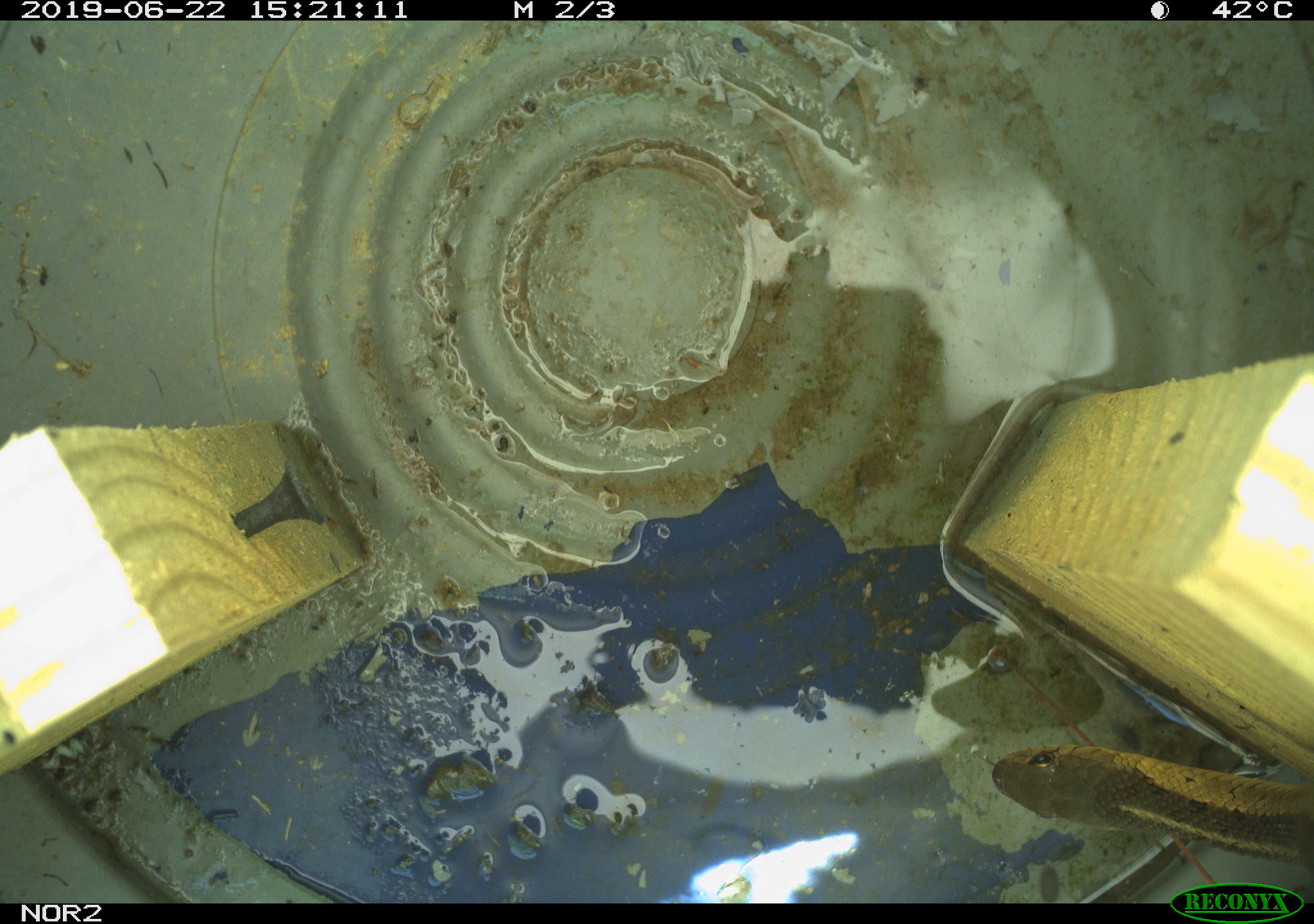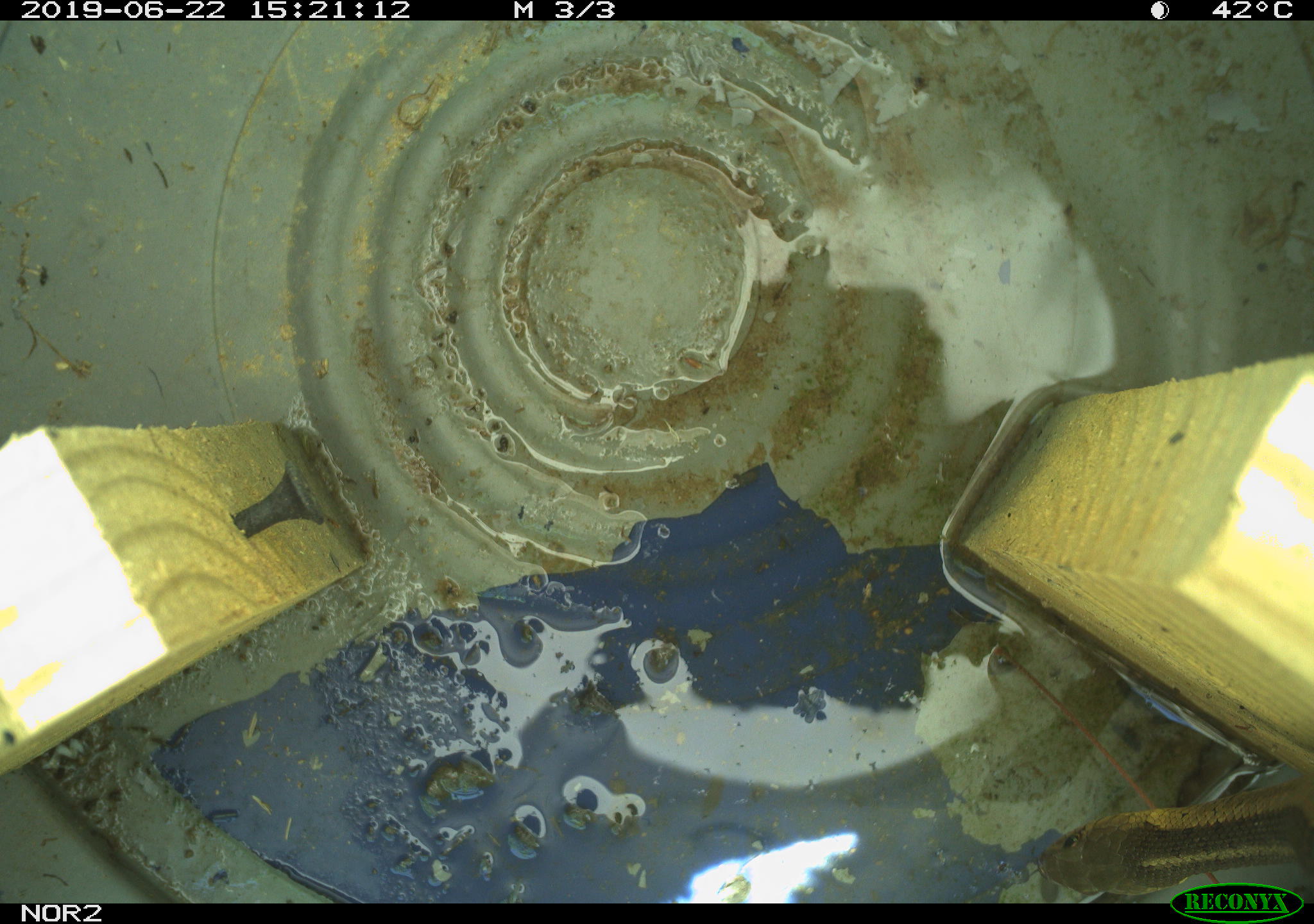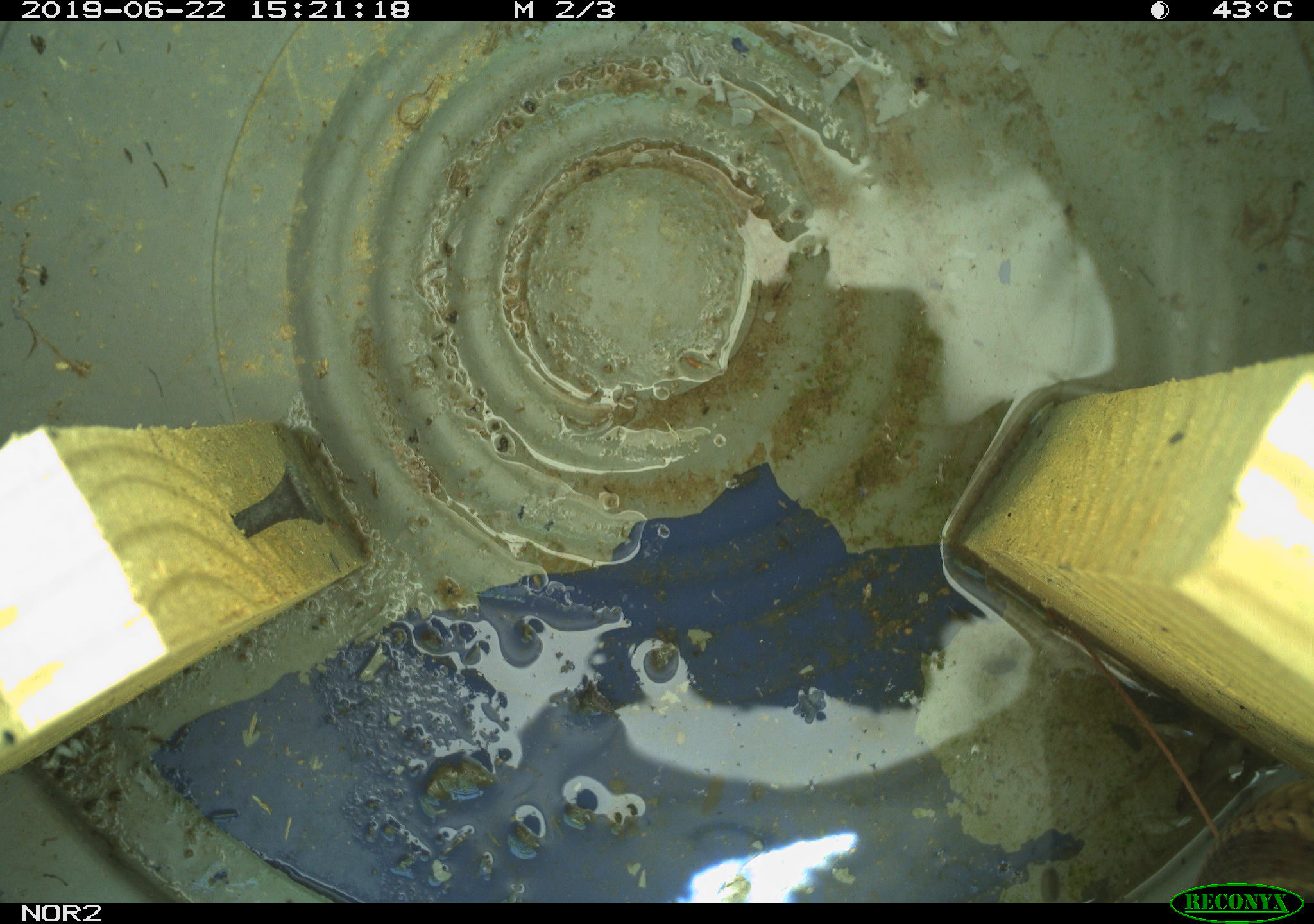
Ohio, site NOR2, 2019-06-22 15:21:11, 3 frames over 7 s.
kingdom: Animalia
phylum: Chordata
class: Reptilia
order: Squamata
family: Colubridae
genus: Thamnophis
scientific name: Thamnophis sirtalis sirtalis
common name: eastern gartersnake